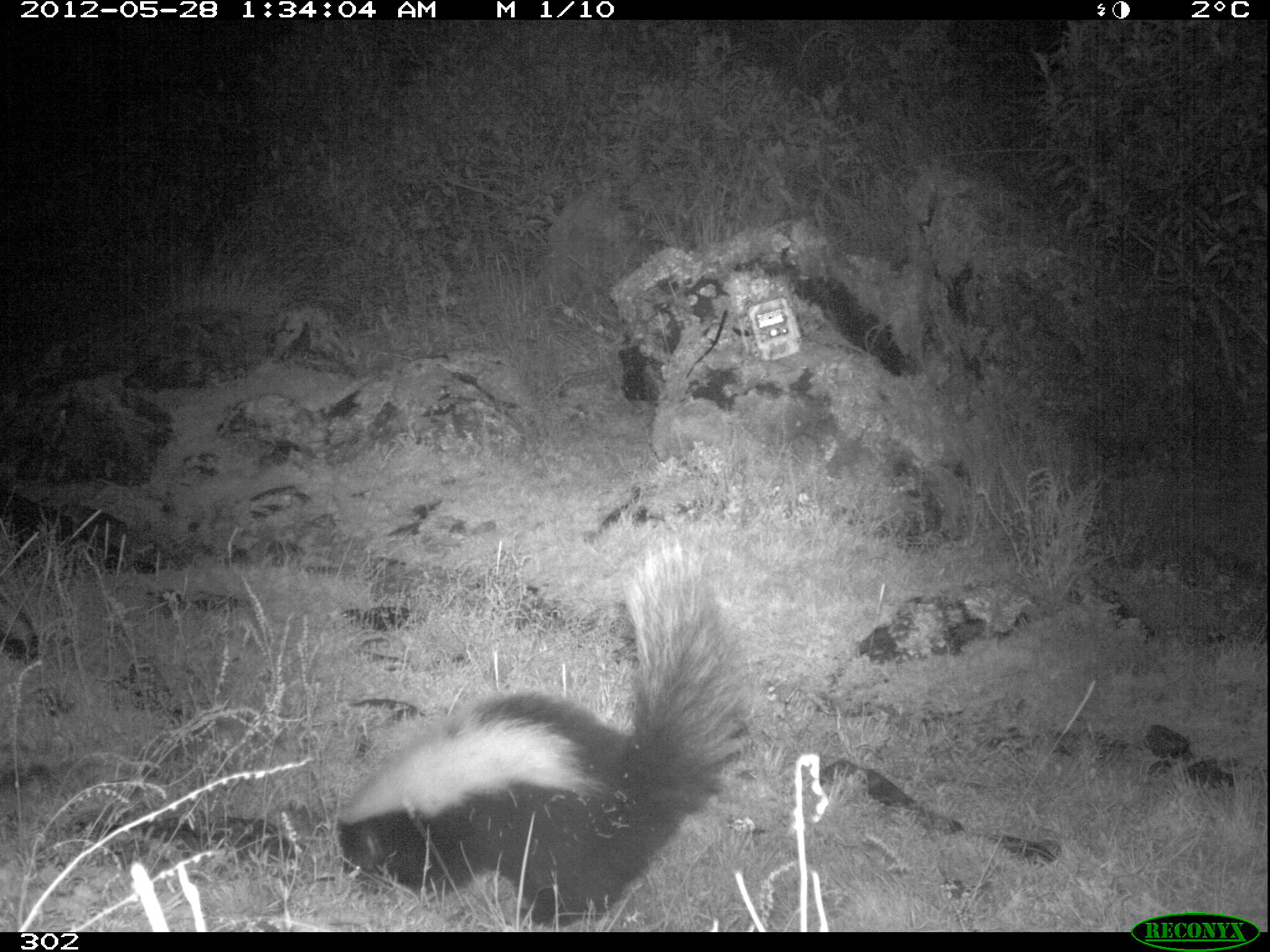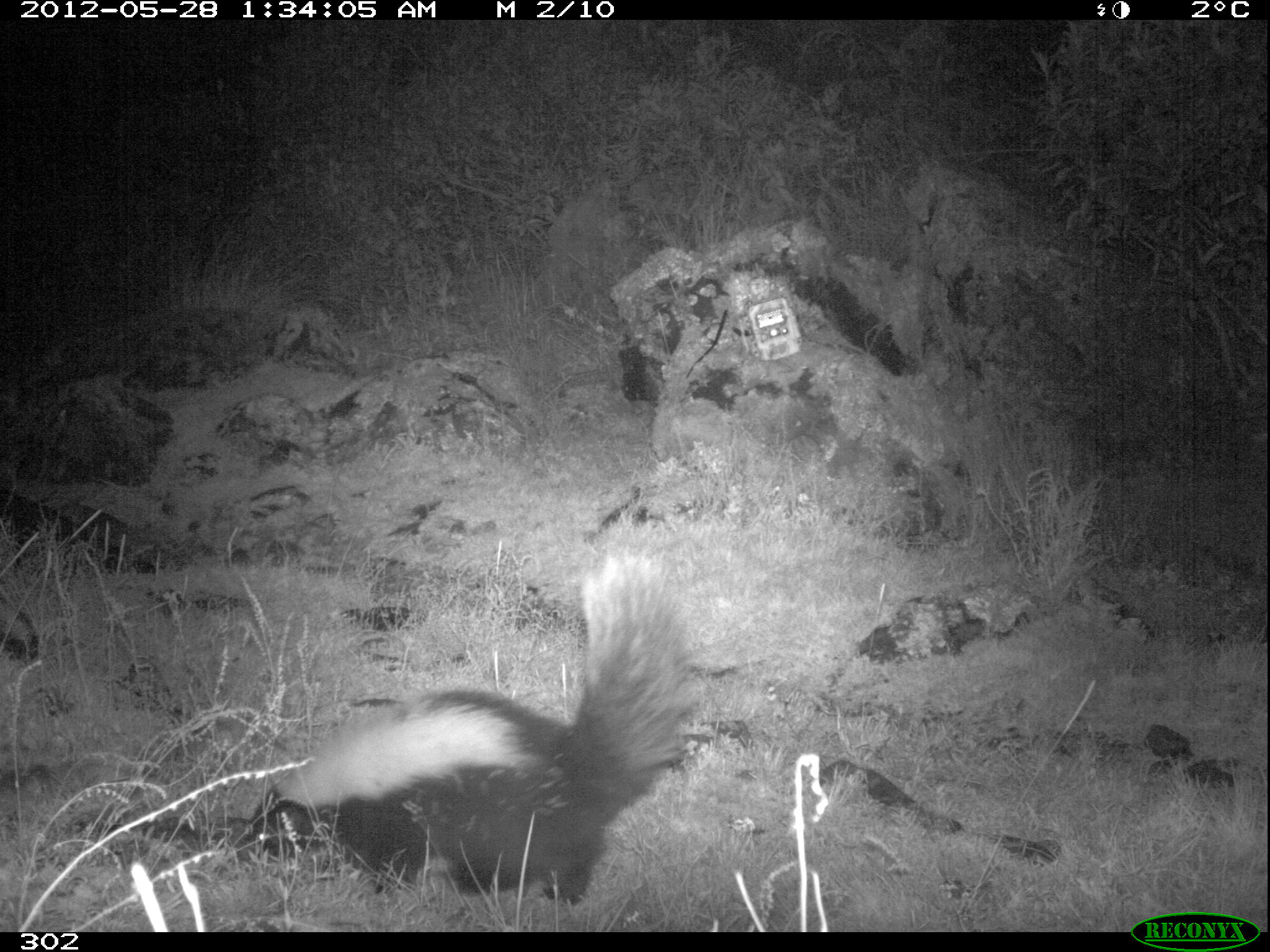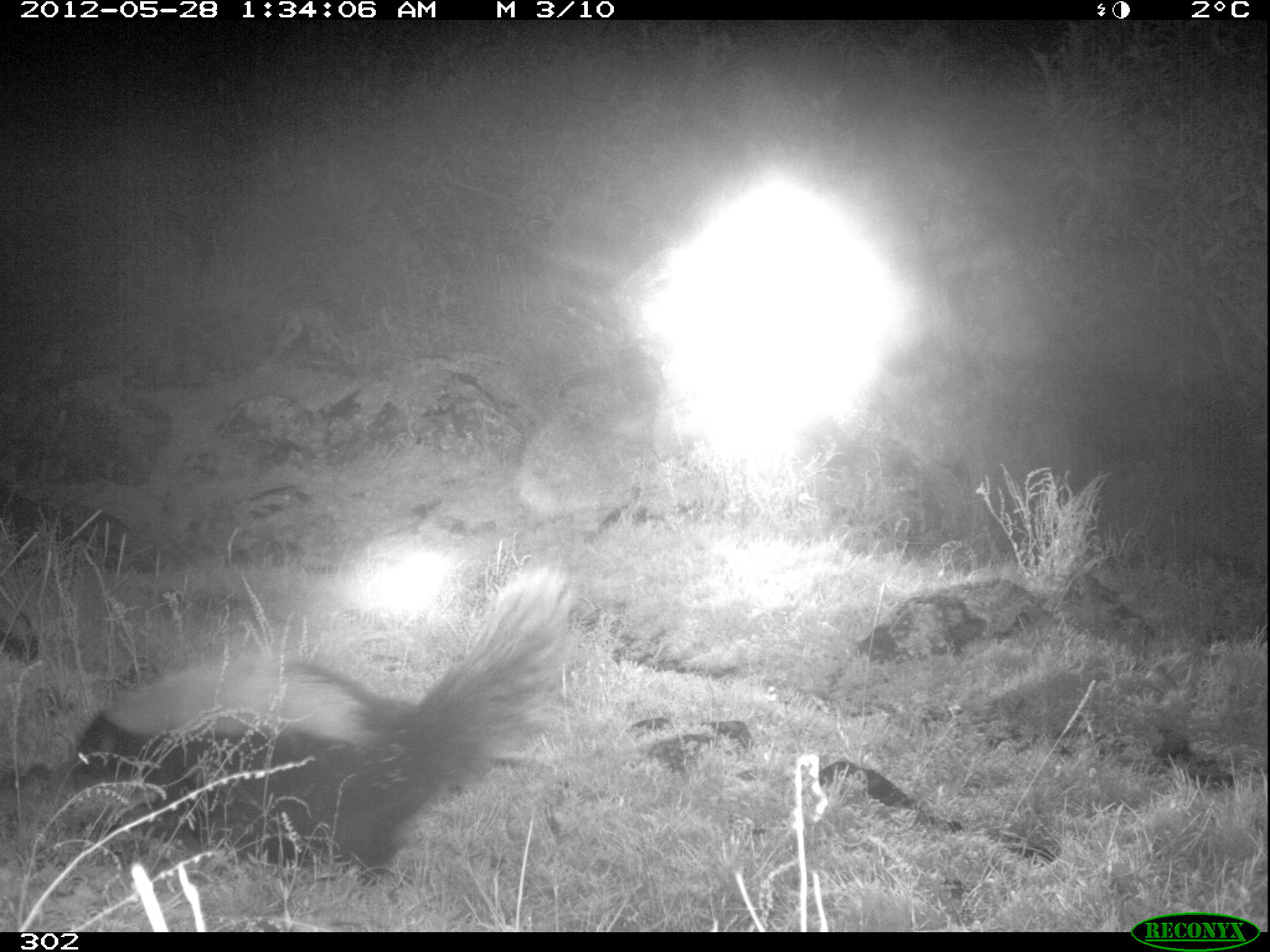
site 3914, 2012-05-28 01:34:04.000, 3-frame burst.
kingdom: Animalia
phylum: Chordata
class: Mammalia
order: Carnivora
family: Mephitidae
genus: Conepatus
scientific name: Conepatus chinga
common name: molina's hog-nosed skunk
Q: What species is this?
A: Conepatus chinga (molina's hog-nosed skunk).